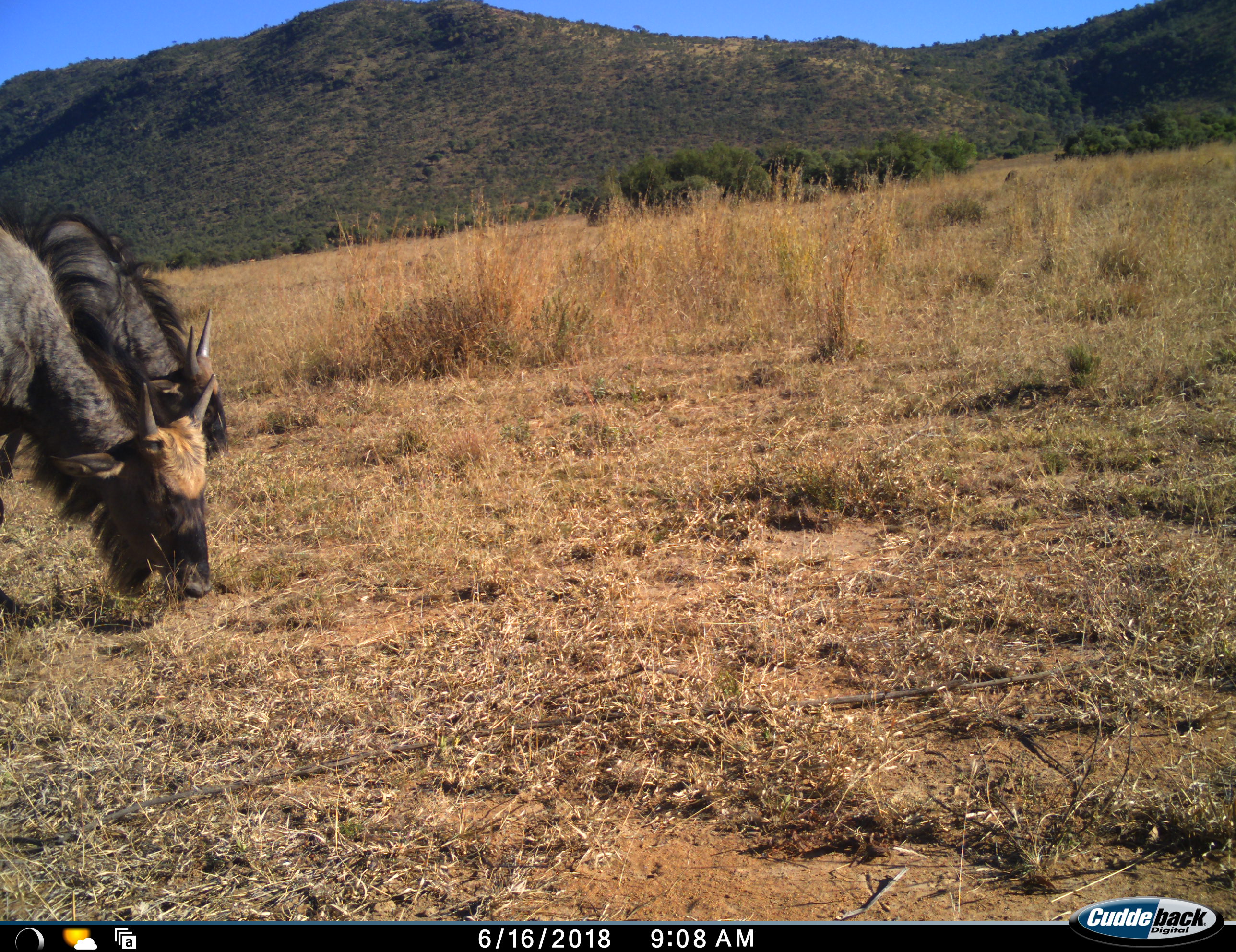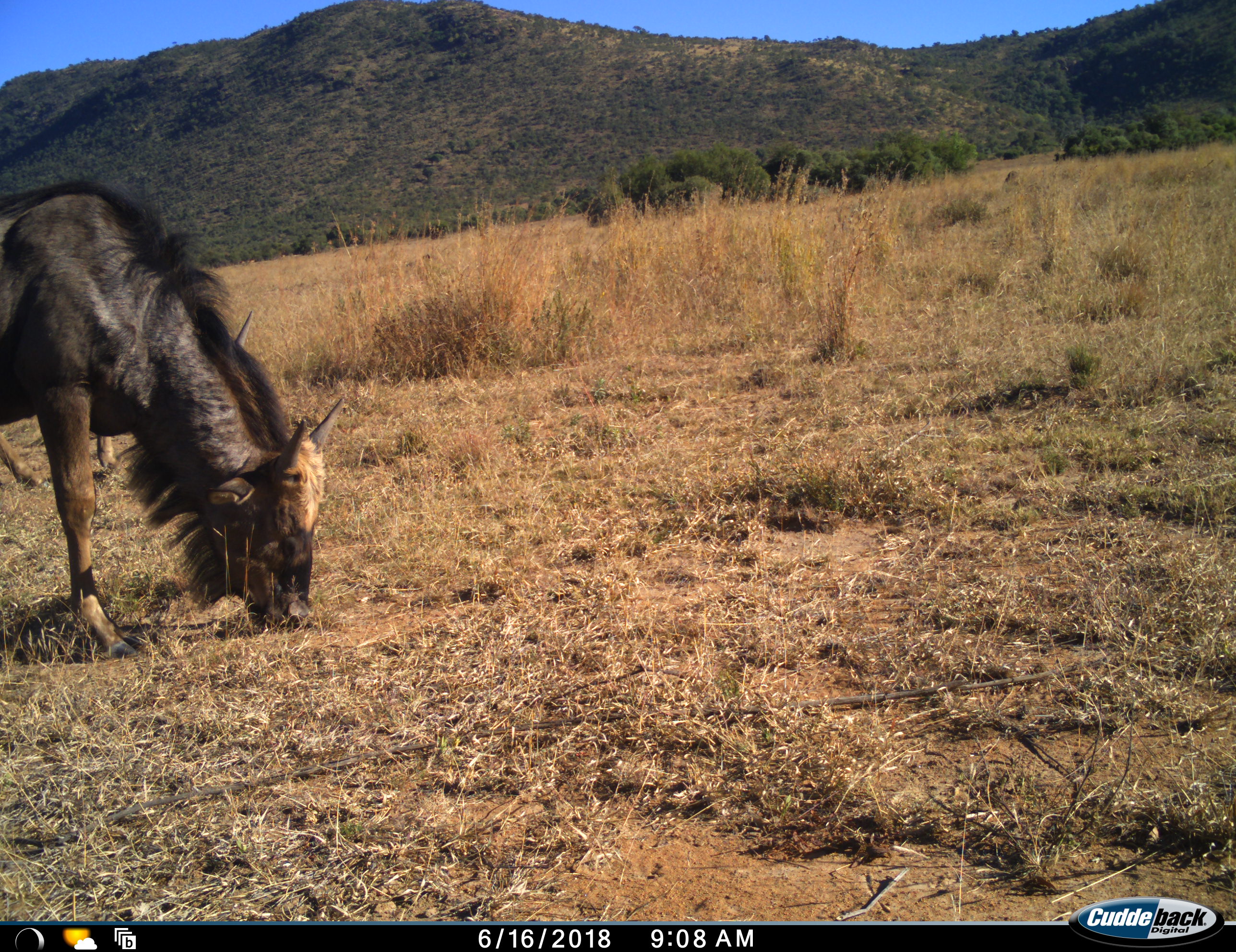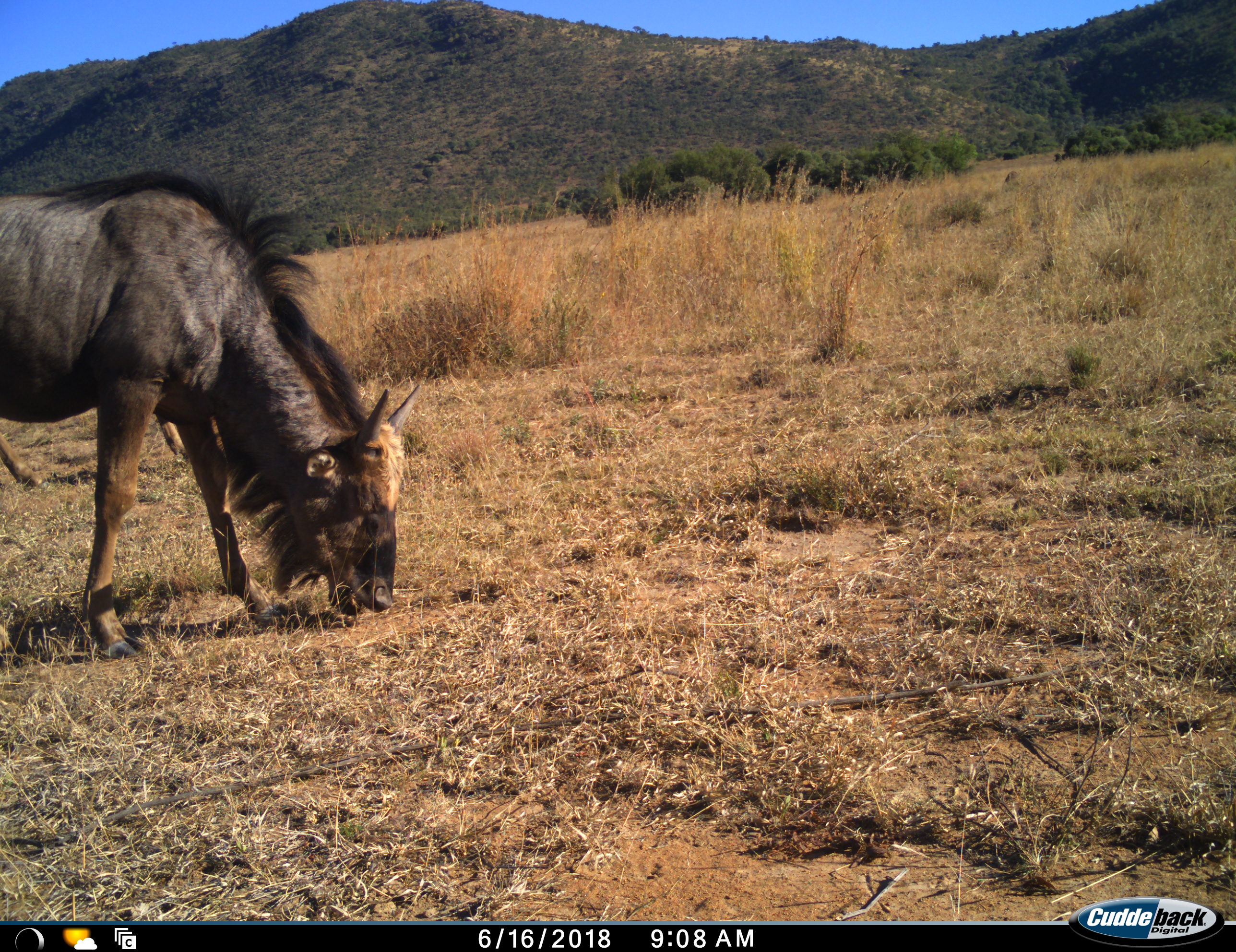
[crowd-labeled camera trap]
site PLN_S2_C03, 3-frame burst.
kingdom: Animalia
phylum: Chordata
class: Mammalia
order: Artiodactyla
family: Bovidae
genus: Connochaetes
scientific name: Connochaetes taurinus taurinus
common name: blue wildebeest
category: wildebeestblue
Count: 2.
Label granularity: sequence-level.